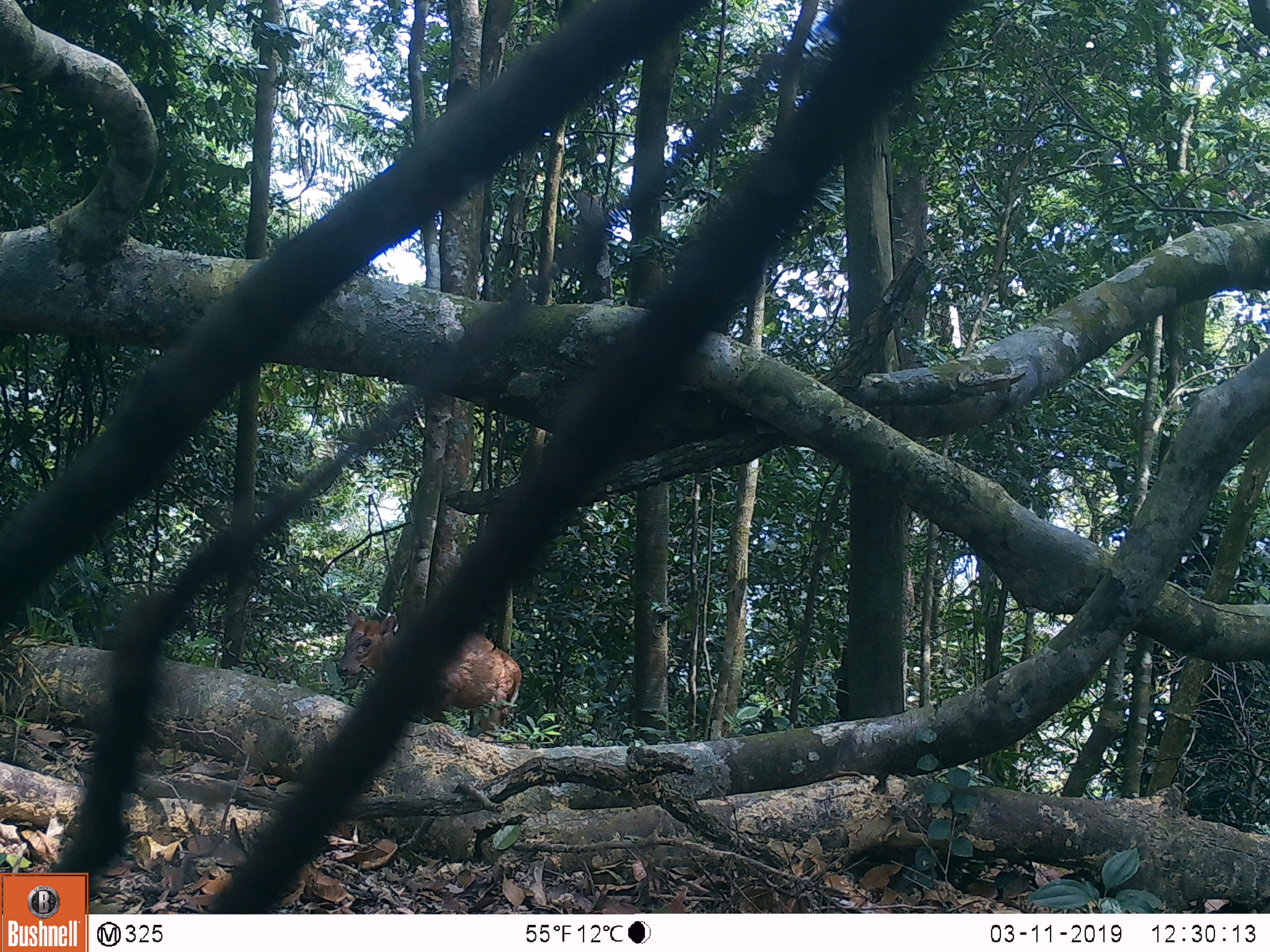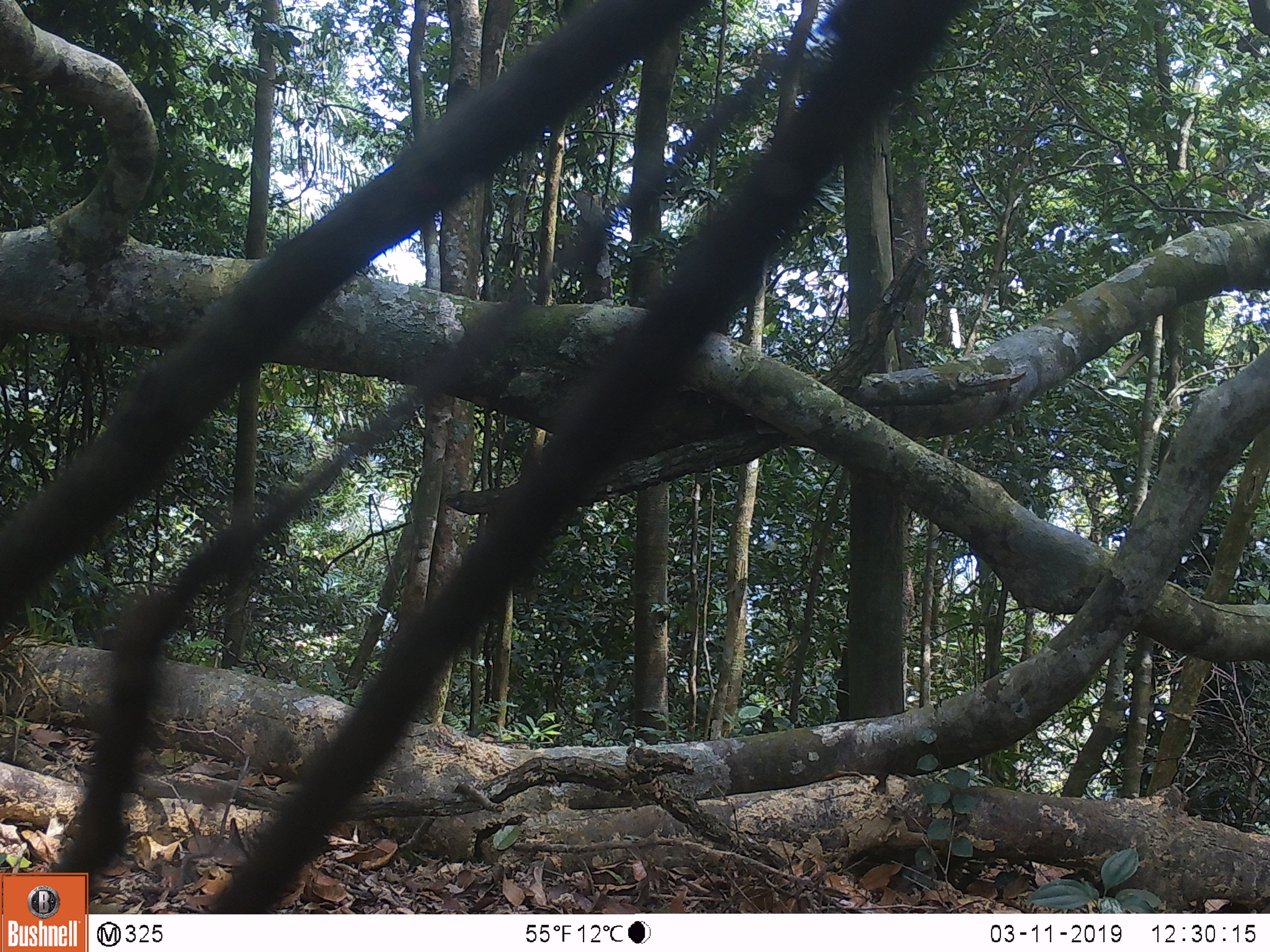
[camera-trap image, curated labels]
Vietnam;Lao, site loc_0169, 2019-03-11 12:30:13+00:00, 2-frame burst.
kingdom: Animalia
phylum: Chordata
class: Mammalia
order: Artiodactyla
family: Cervidae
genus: Muntiacus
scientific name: Muntiacus rooseveltorum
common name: roosevelt's muntjac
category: roosevelts muntjac group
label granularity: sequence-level